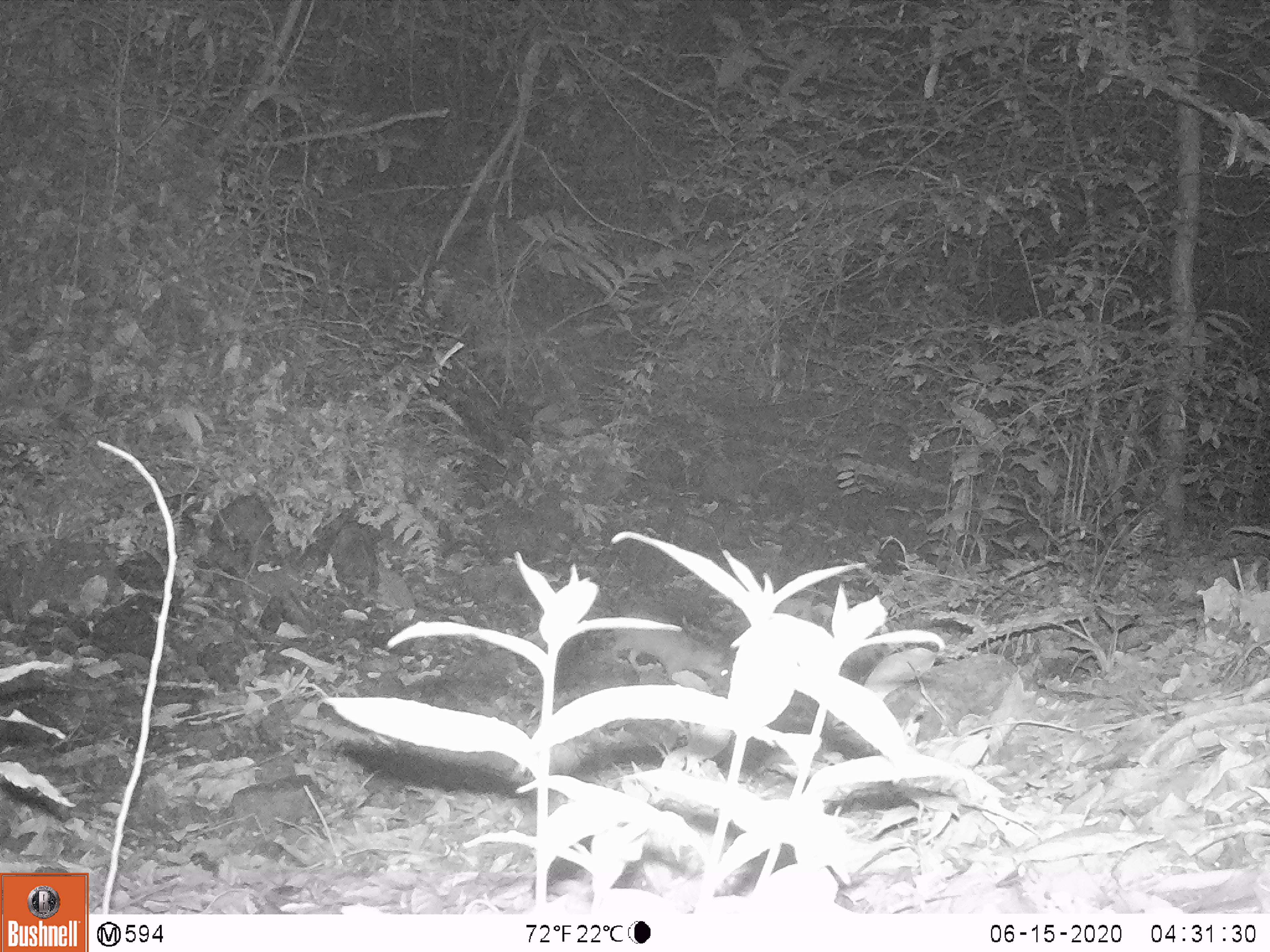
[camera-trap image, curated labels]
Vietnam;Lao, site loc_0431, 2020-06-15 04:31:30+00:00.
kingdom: Animalia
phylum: Chordata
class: Mammalia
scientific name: Mammalia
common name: mammal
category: unidentified small mammal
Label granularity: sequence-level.